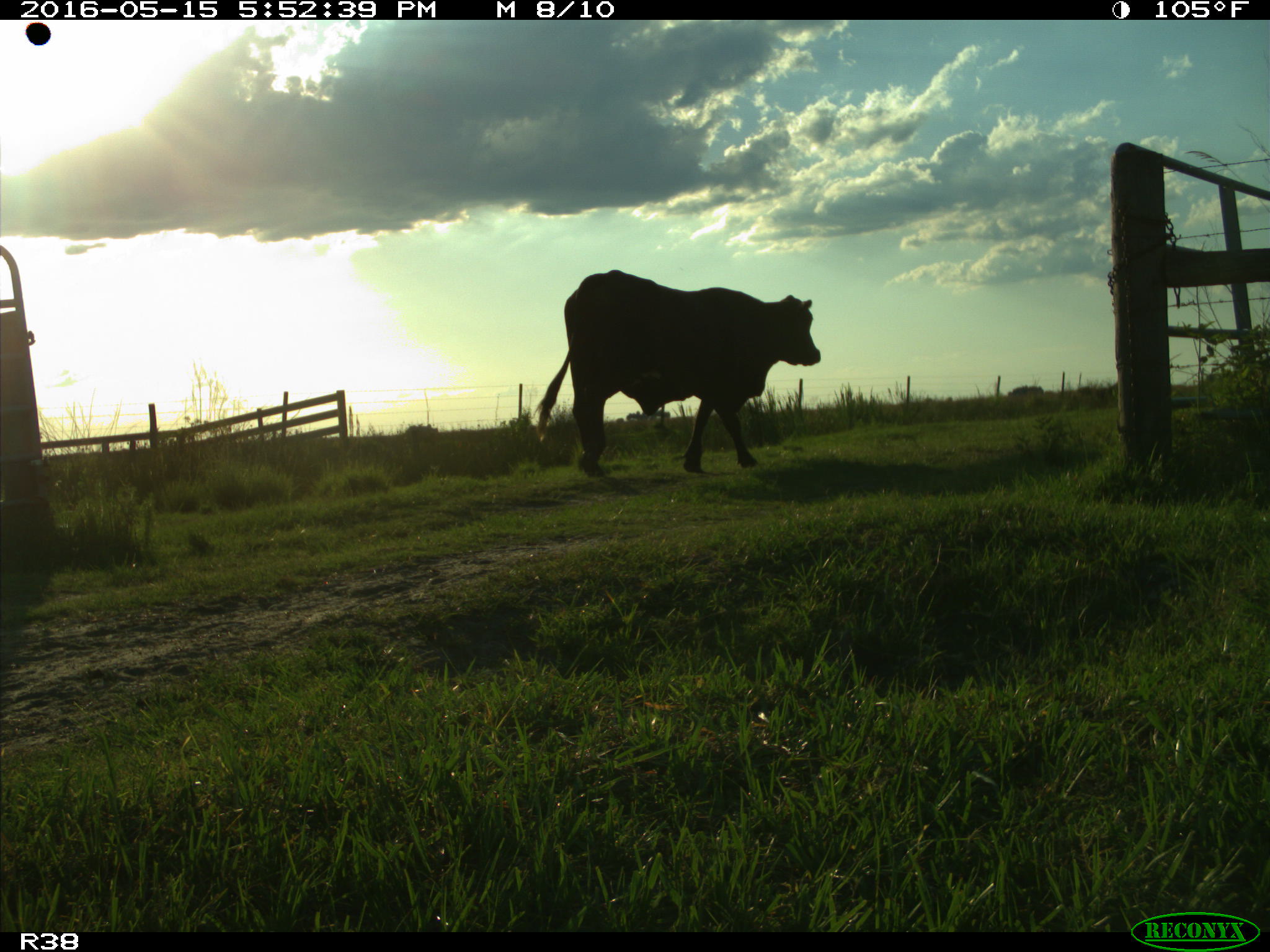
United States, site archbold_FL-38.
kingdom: Animalia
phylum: Chordata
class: Mammalia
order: Artiodactyla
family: Bovidae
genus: Bos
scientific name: Bos taurus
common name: domestic cow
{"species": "Bos taurus (domestic cow)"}